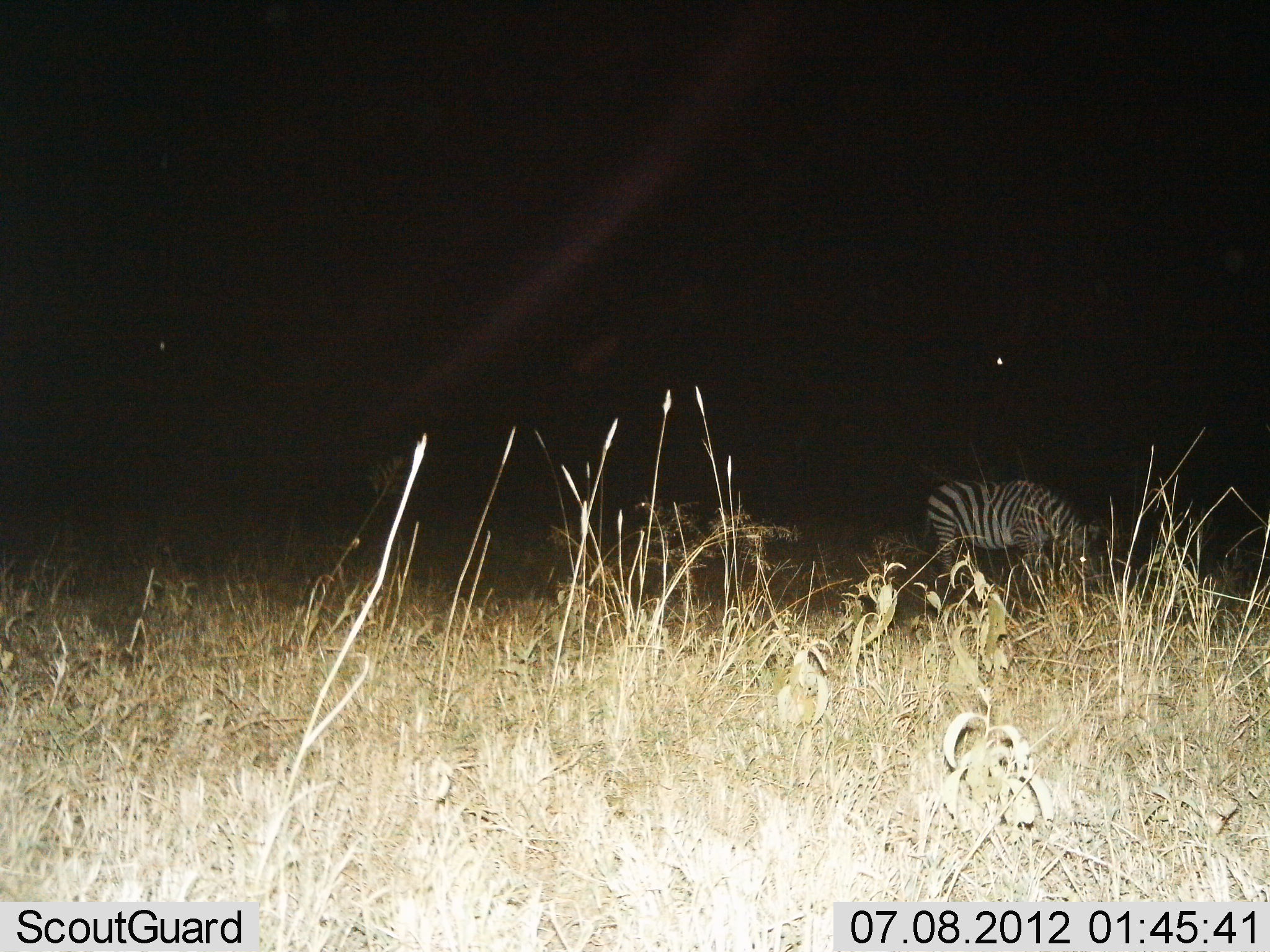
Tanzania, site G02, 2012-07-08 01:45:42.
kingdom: Animalia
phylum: Chordata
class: Mammalia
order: Perissodactyla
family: Equidae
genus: Equus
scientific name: Equus quagga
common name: plains zebra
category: zebra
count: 1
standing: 30%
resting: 0%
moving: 0%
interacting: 0%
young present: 0%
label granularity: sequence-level